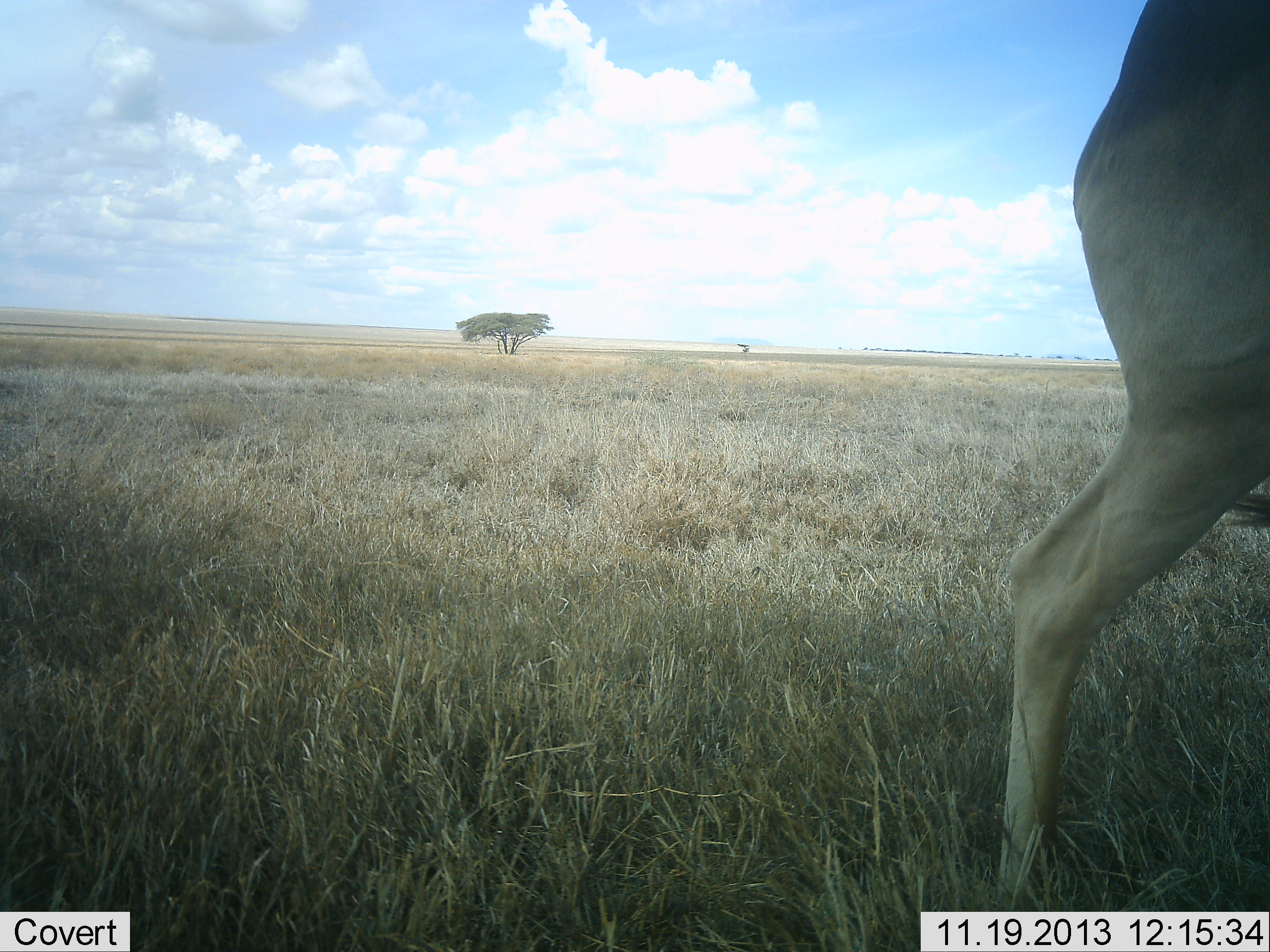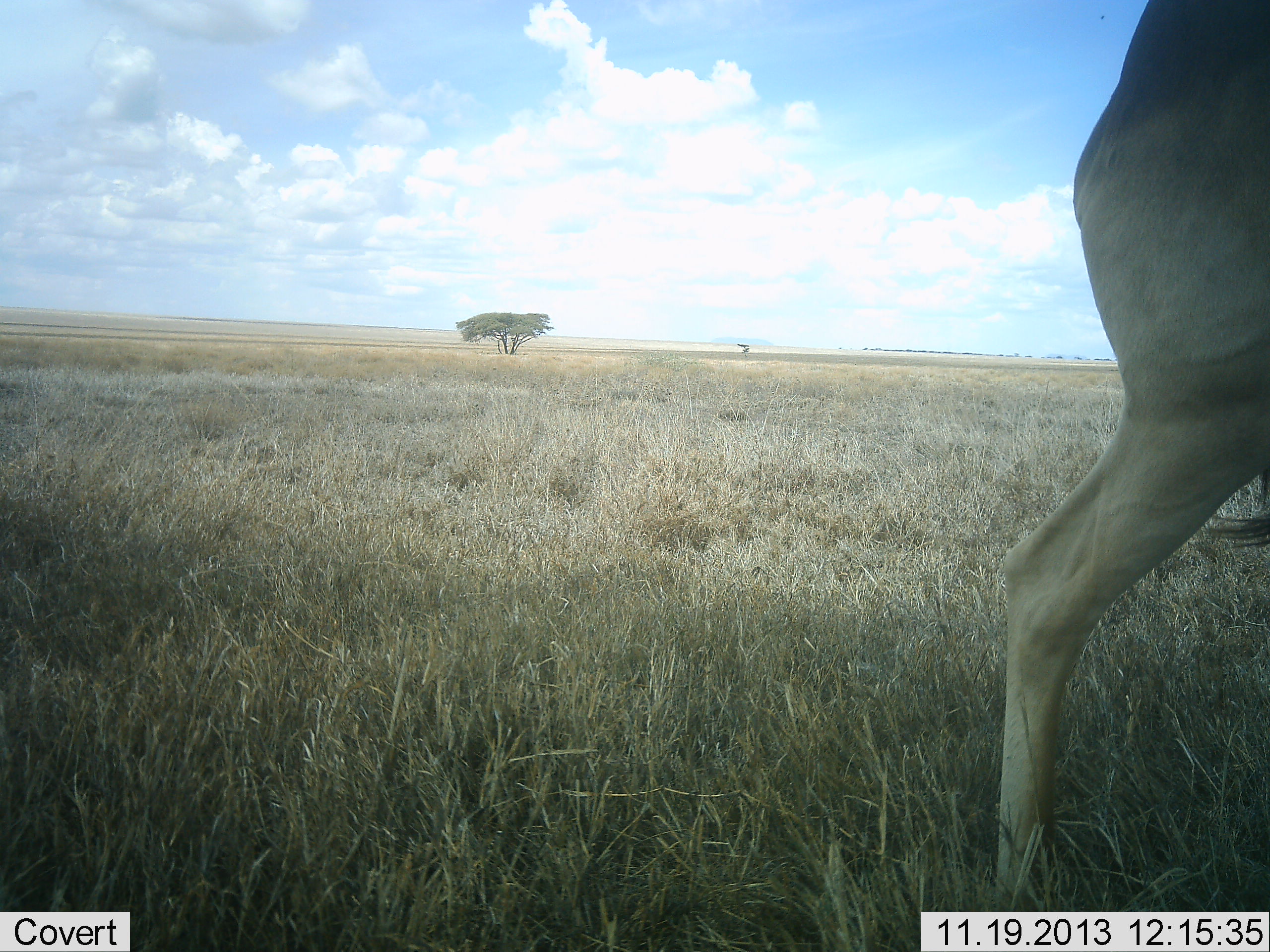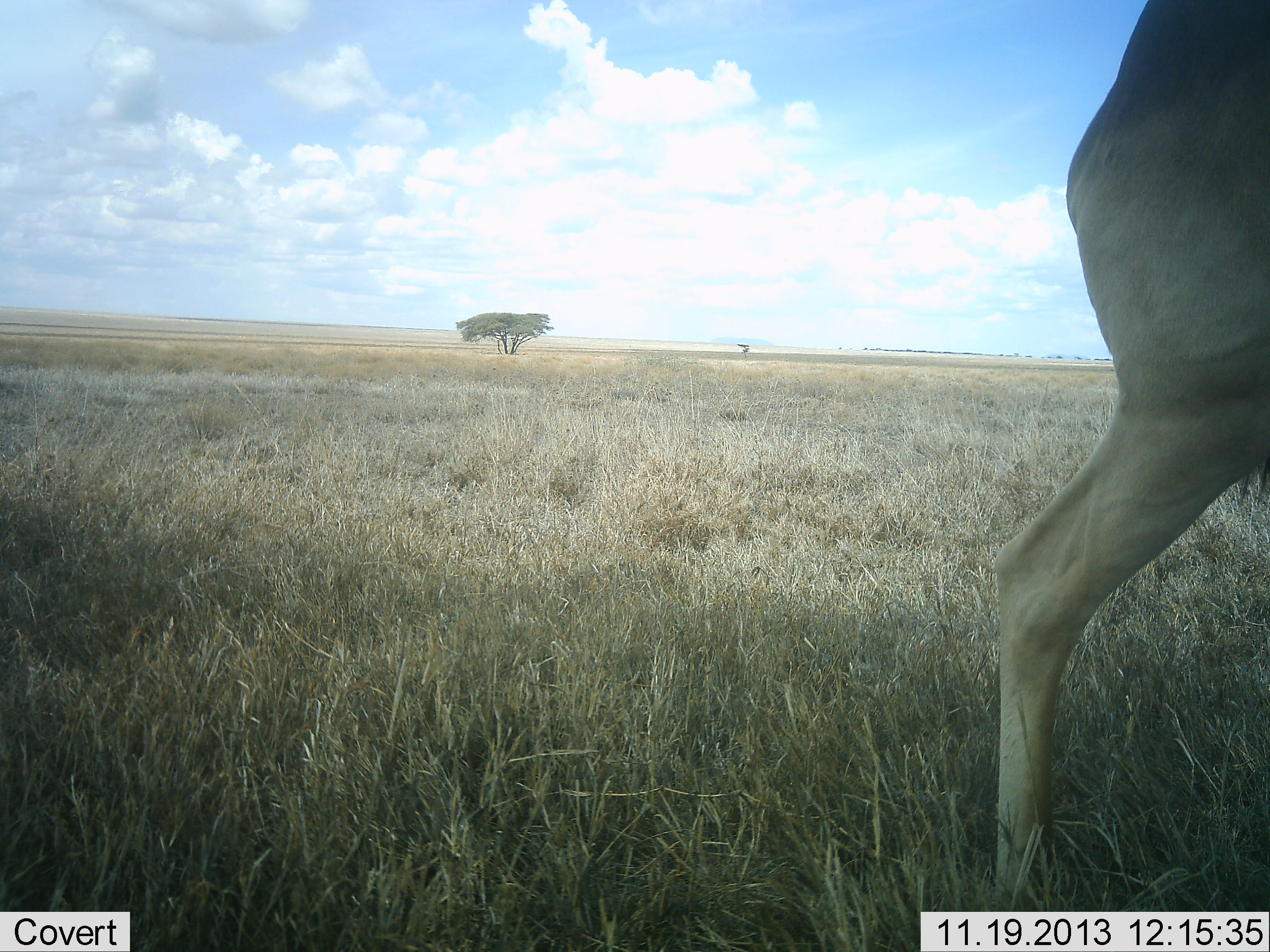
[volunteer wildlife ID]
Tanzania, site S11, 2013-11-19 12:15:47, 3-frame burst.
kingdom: Animalia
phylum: Chordata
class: Mammalia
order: Artiodactyla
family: Bovidae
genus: Alcelaphus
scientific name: Alcelaphus buselaphus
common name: hartebeest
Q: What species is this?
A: Hartebeest (Alcelaphus buselaphus).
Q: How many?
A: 1.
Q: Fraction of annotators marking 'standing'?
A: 90%.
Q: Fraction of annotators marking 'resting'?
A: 0%.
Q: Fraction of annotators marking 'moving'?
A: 10%.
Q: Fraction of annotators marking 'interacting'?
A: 0%.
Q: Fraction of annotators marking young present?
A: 0%.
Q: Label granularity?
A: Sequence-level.